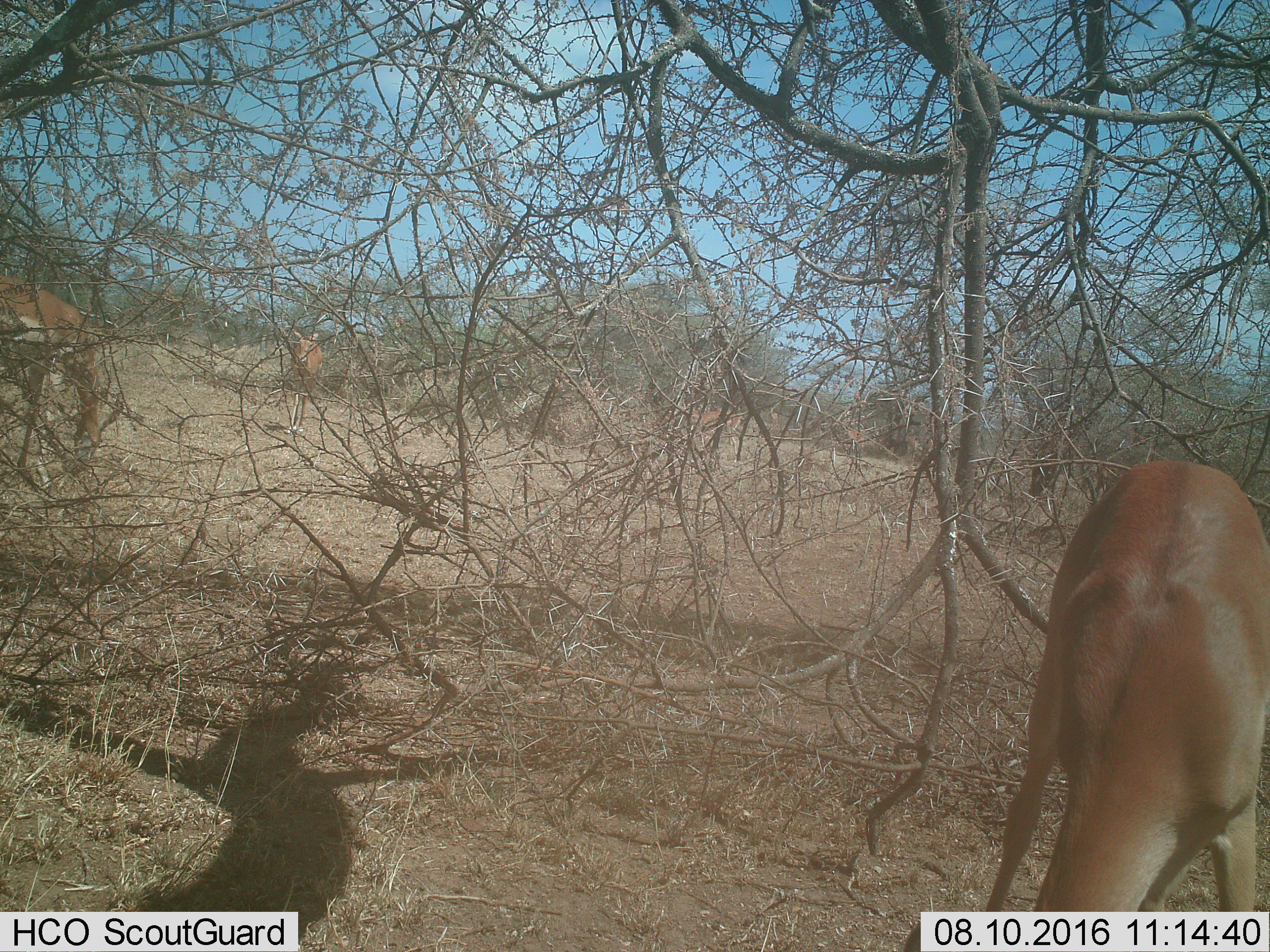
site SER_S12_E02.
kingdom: Animalia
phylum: Chordata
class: Mammalia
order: Artiodactyla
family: Bovidae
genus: Aepyceros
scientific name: Aepyceros melampus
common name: impala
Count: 3.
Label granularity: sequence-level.